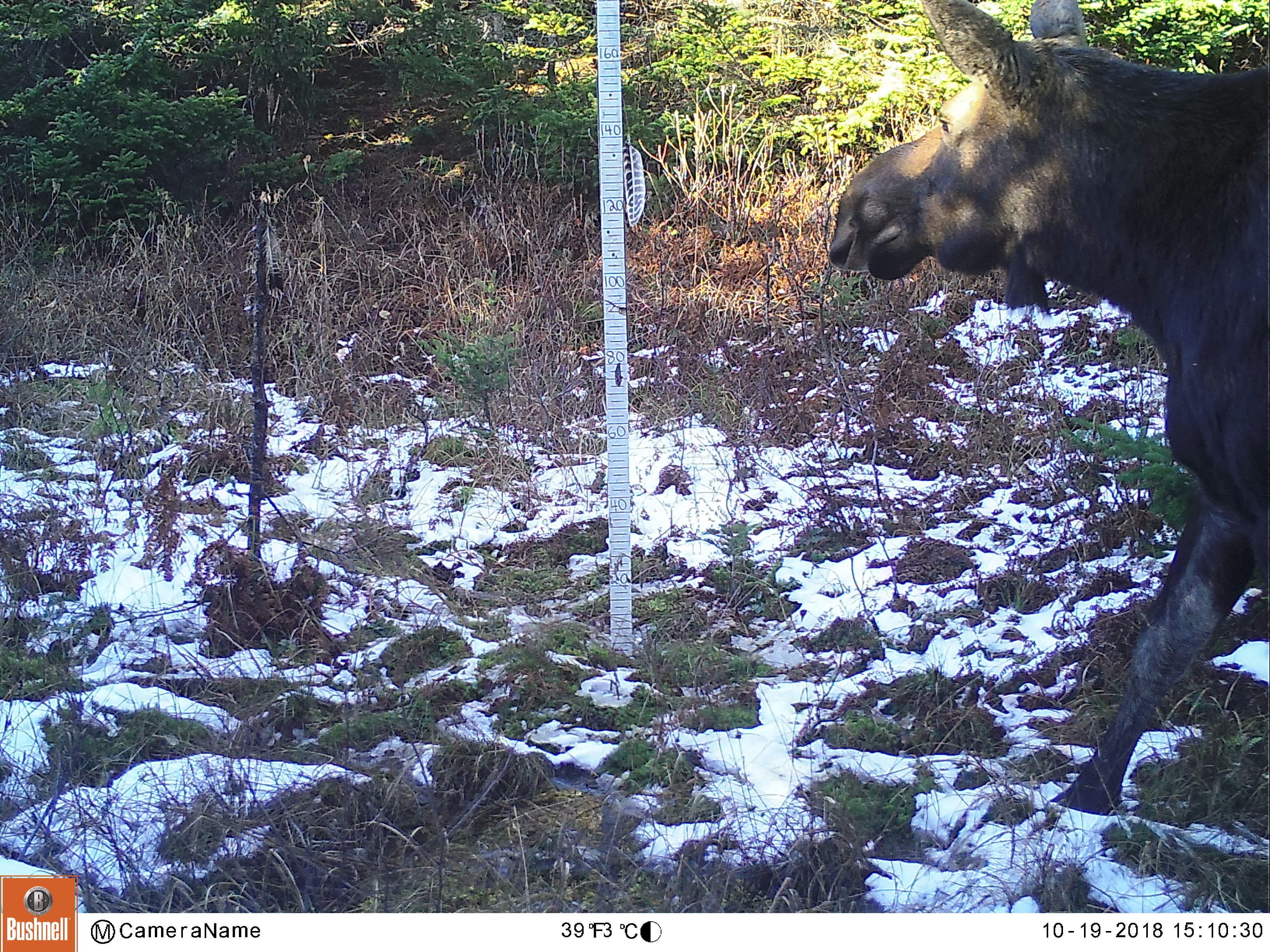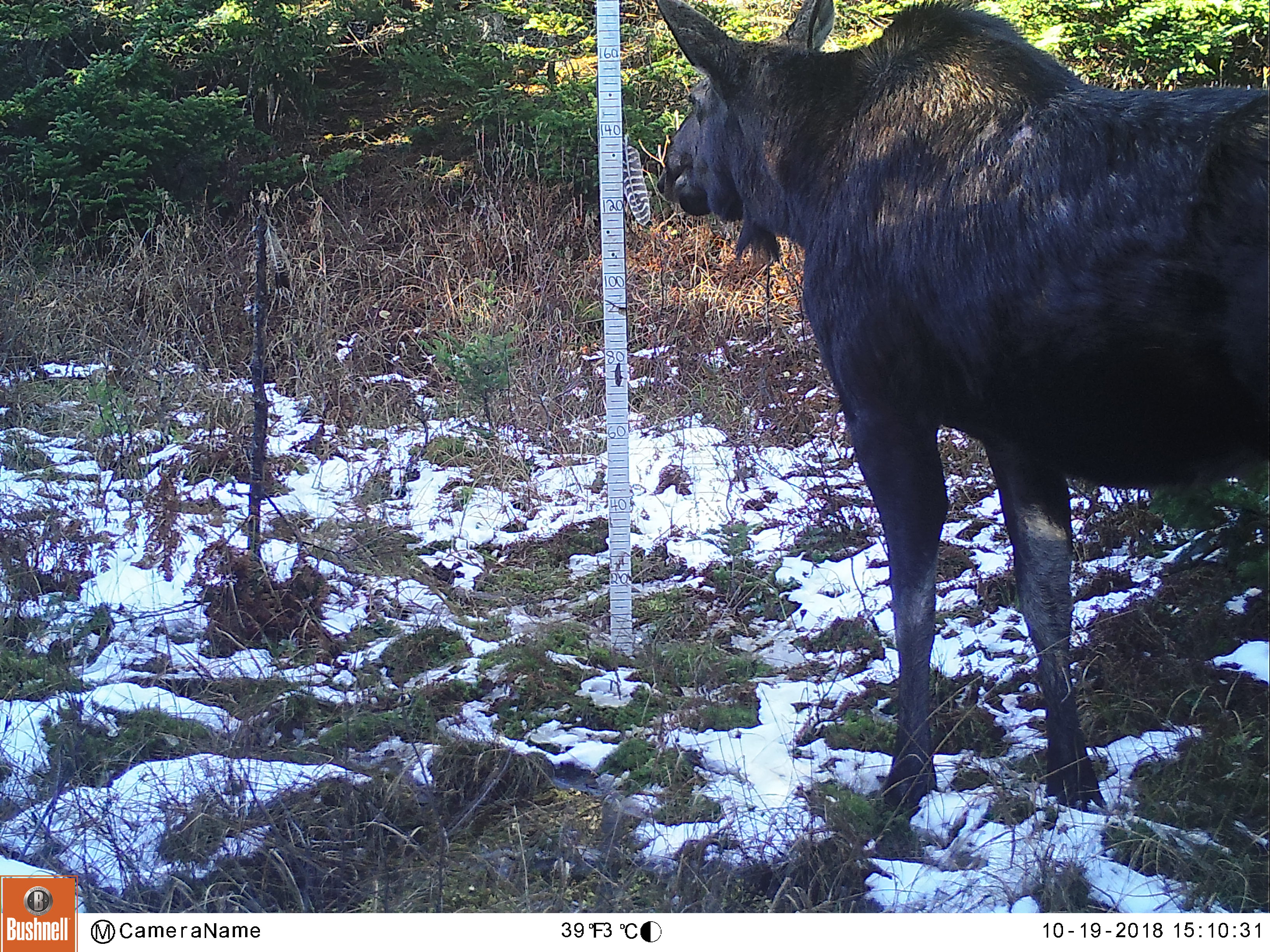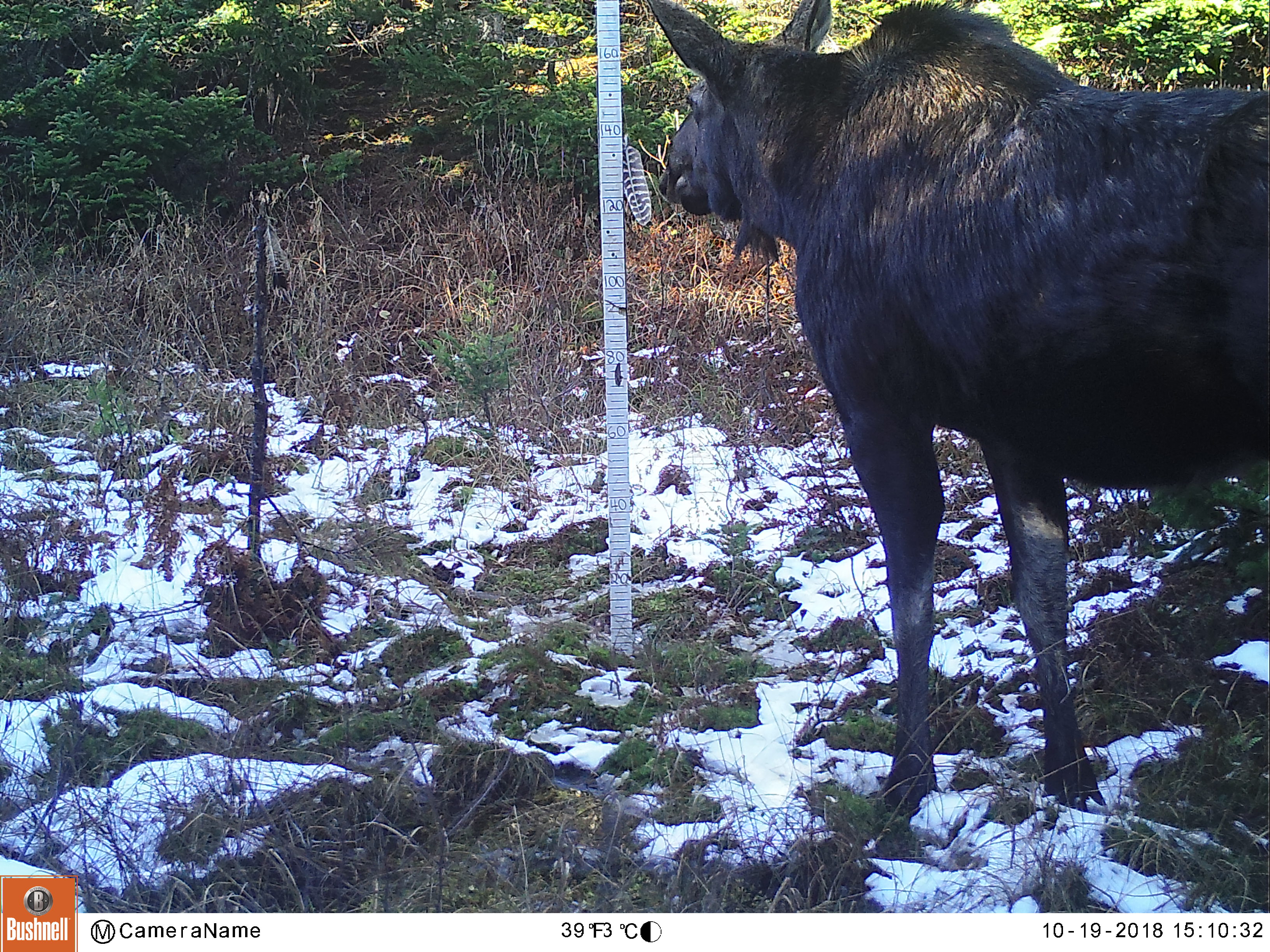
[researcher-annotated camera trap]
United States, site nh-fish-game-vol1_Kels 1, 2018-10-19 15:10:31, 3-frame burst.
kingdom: Animalia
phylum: Chordata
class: Mammalia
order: Artiodactyla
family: Cervidae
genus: Alces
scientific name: Alces alces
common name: moose